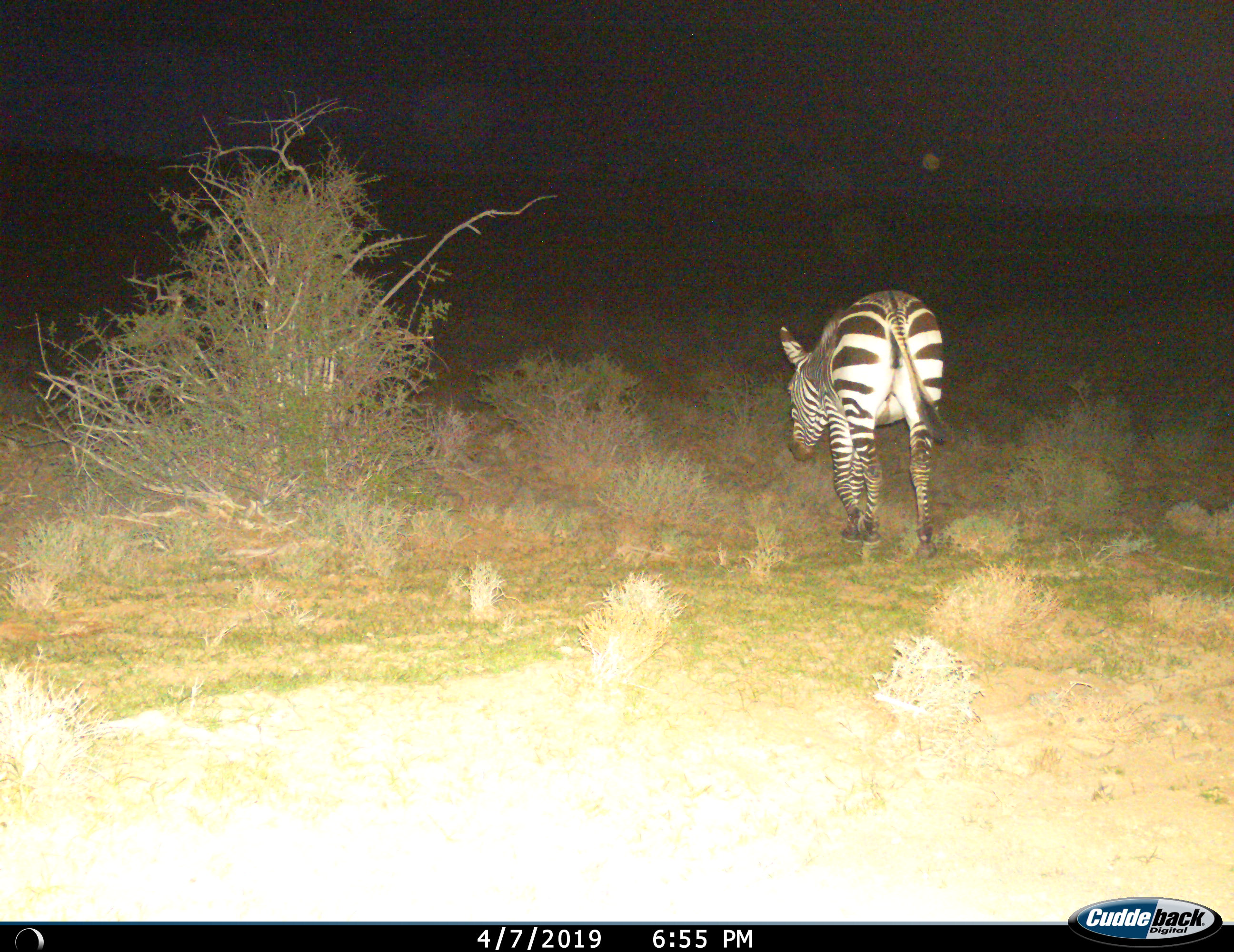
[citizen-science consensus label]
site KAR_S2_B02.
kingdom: Animalia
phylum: Chordata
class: Mammalia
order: Perissodactyla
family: Equidae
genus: Equus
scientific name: Equus quagga burchellii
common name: burchell's zebra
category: zebraburchells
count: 1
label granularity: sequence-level